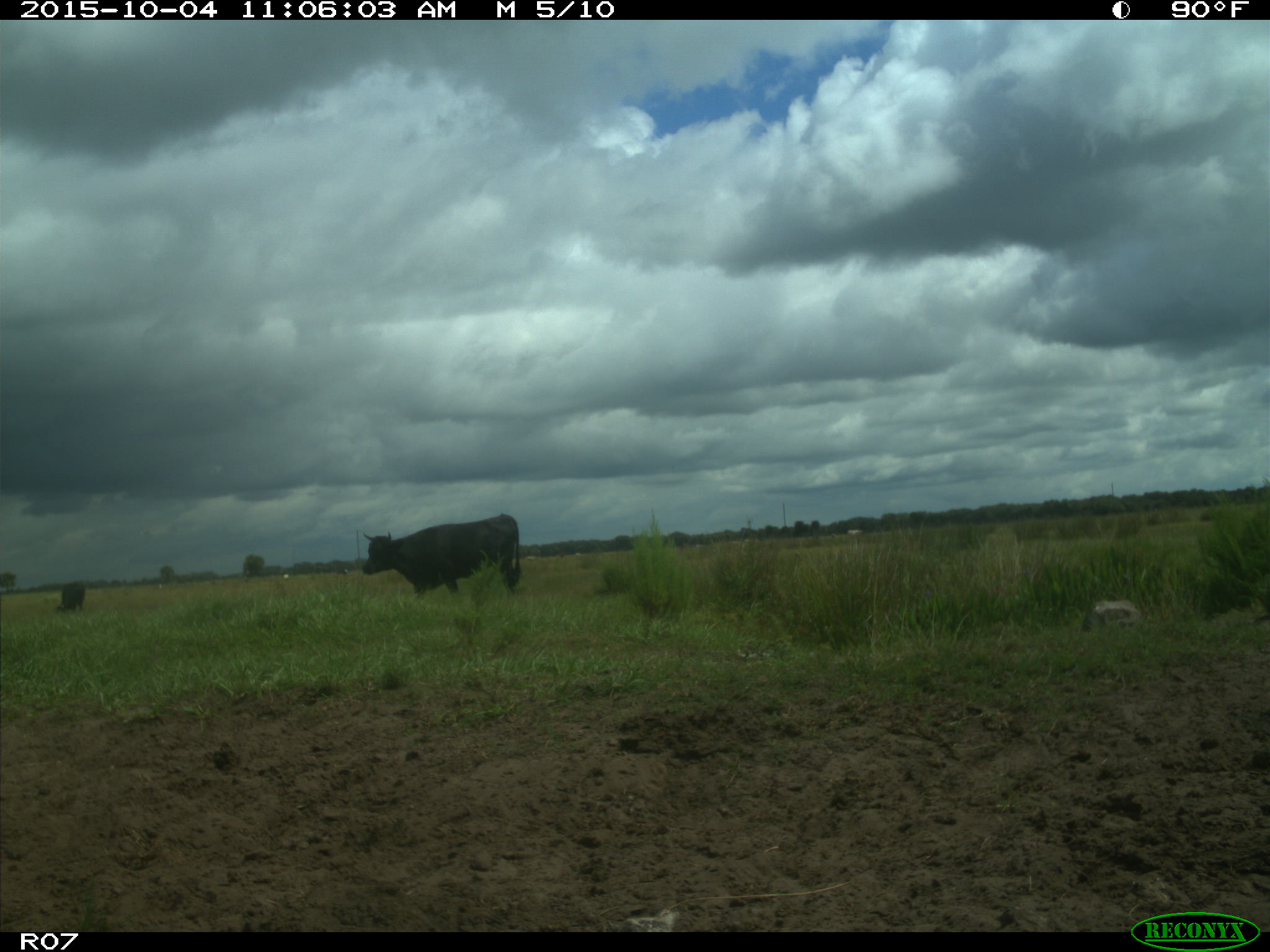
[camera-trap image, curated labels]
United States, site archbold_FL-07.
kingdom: Animalia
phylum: Chordata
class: Mammalia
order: Artiodactyla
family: Bovidae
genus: Bos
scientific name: Bos taurus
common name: domestic cow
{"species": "Bos taurus (domestic cow)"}